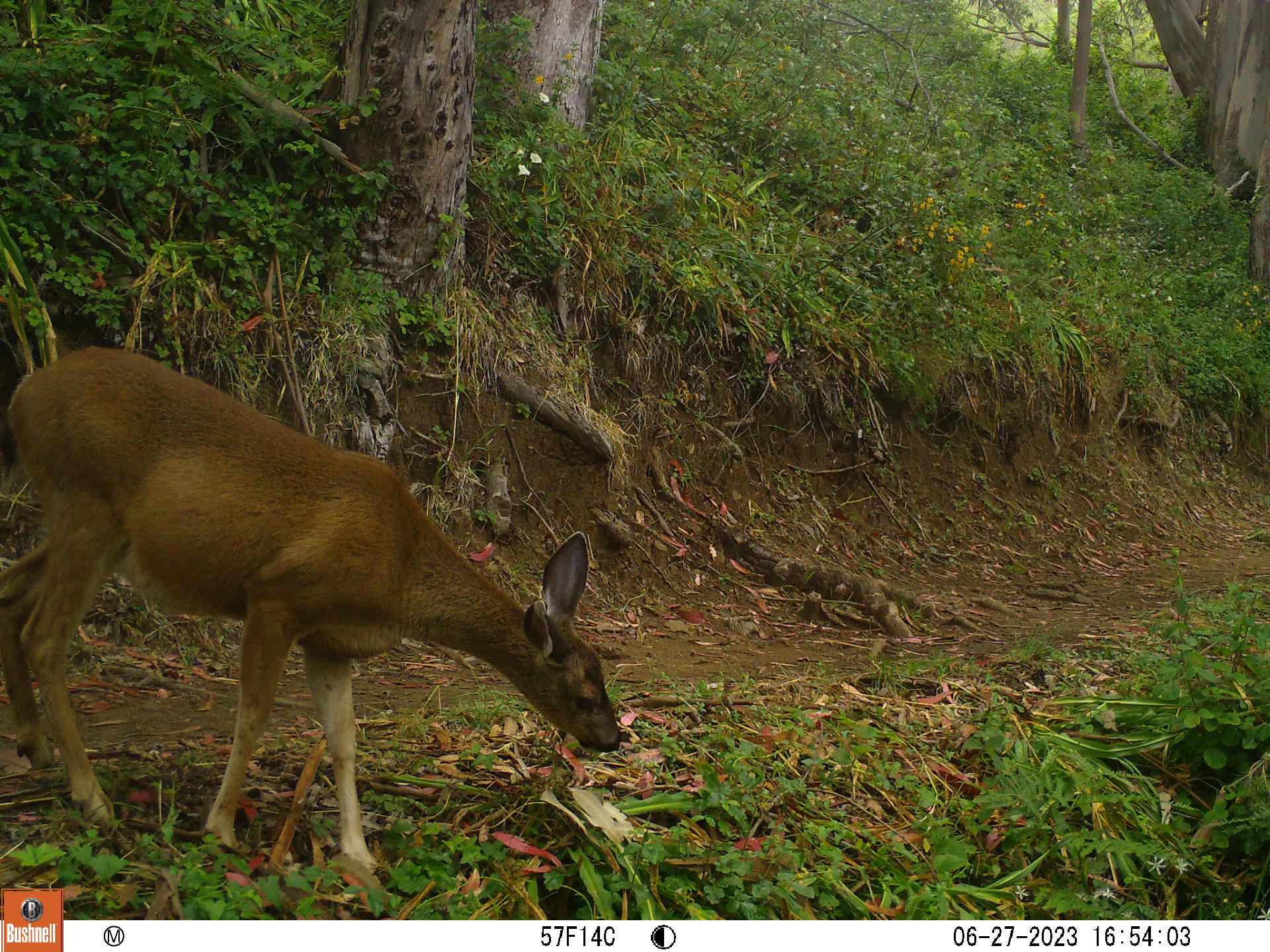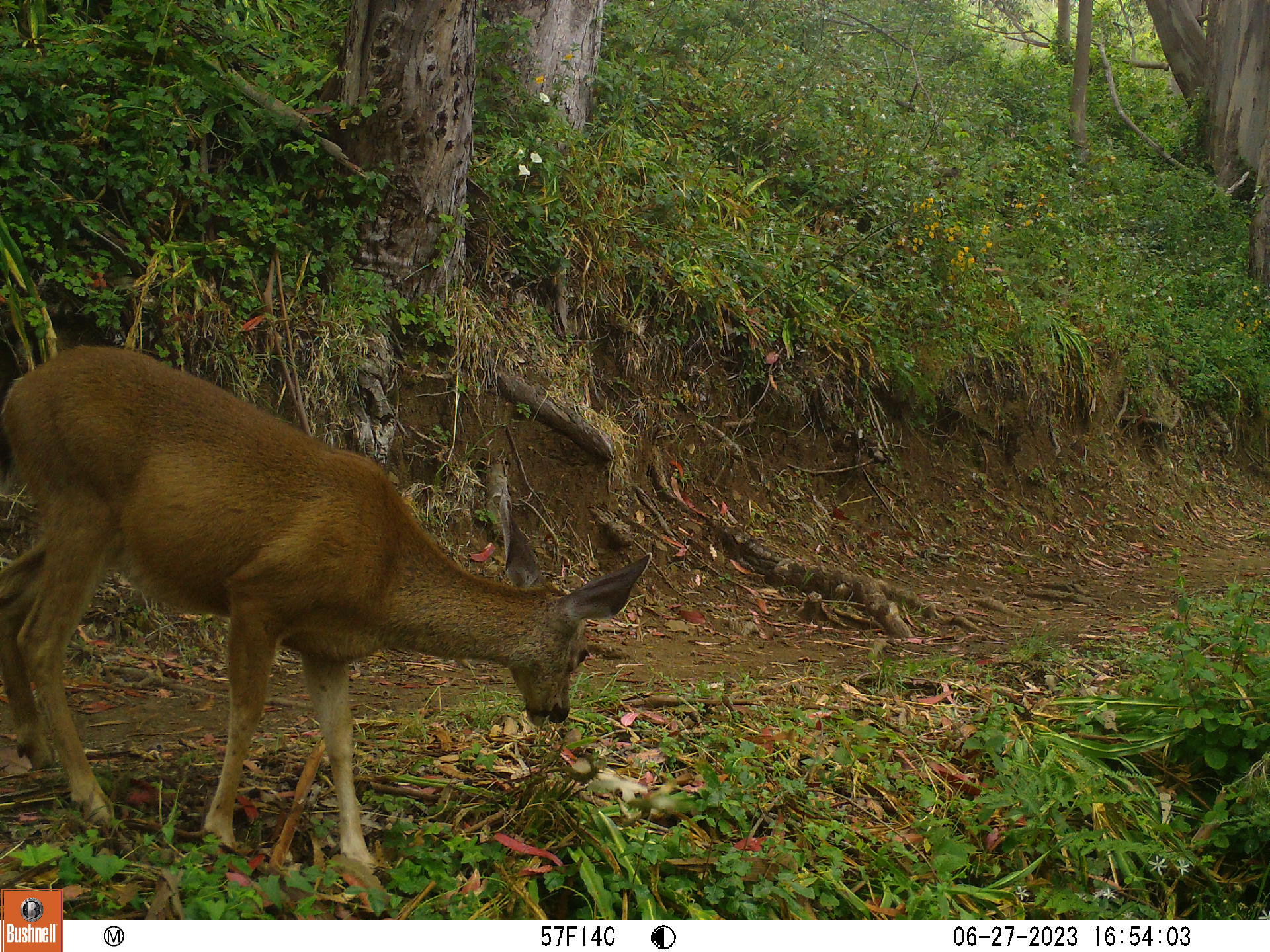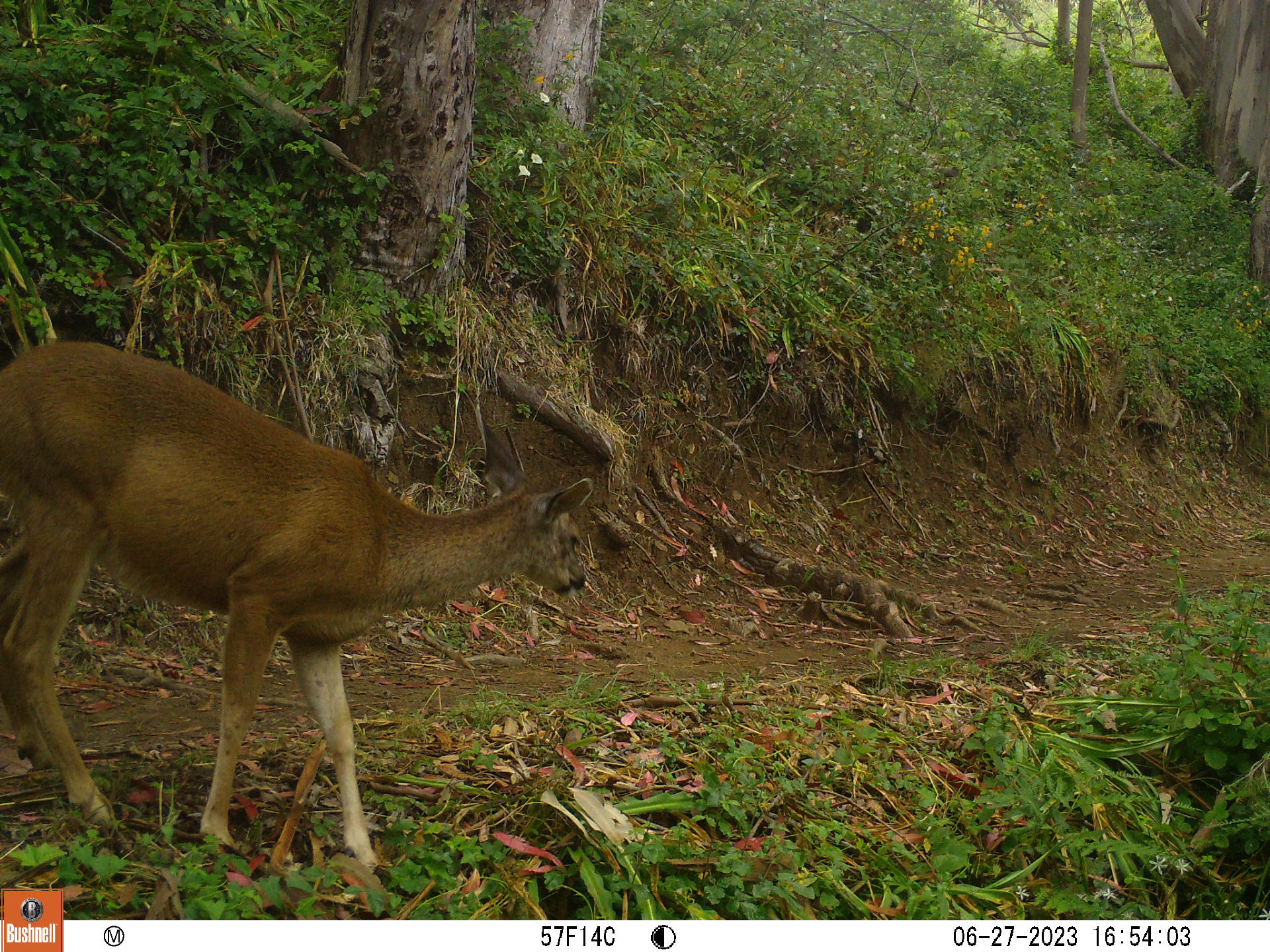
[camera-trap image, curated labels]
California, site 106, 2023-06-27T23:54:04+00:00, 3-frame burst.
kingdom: Animalia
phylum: Chordata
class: Mammalia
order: Artiodactyla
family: Cervidae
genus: Odocoileus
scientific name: Odocoileus hemionus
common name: mule deer